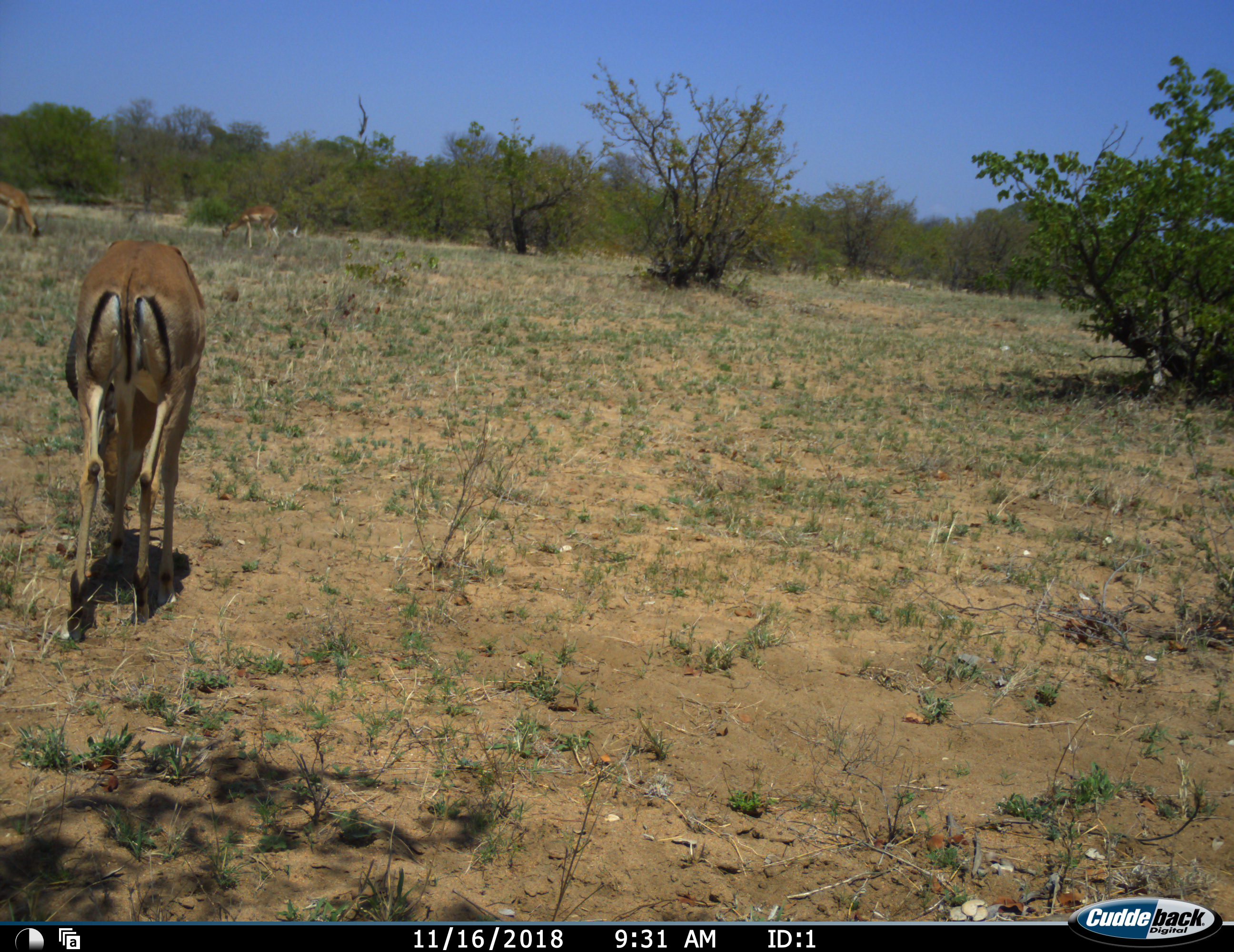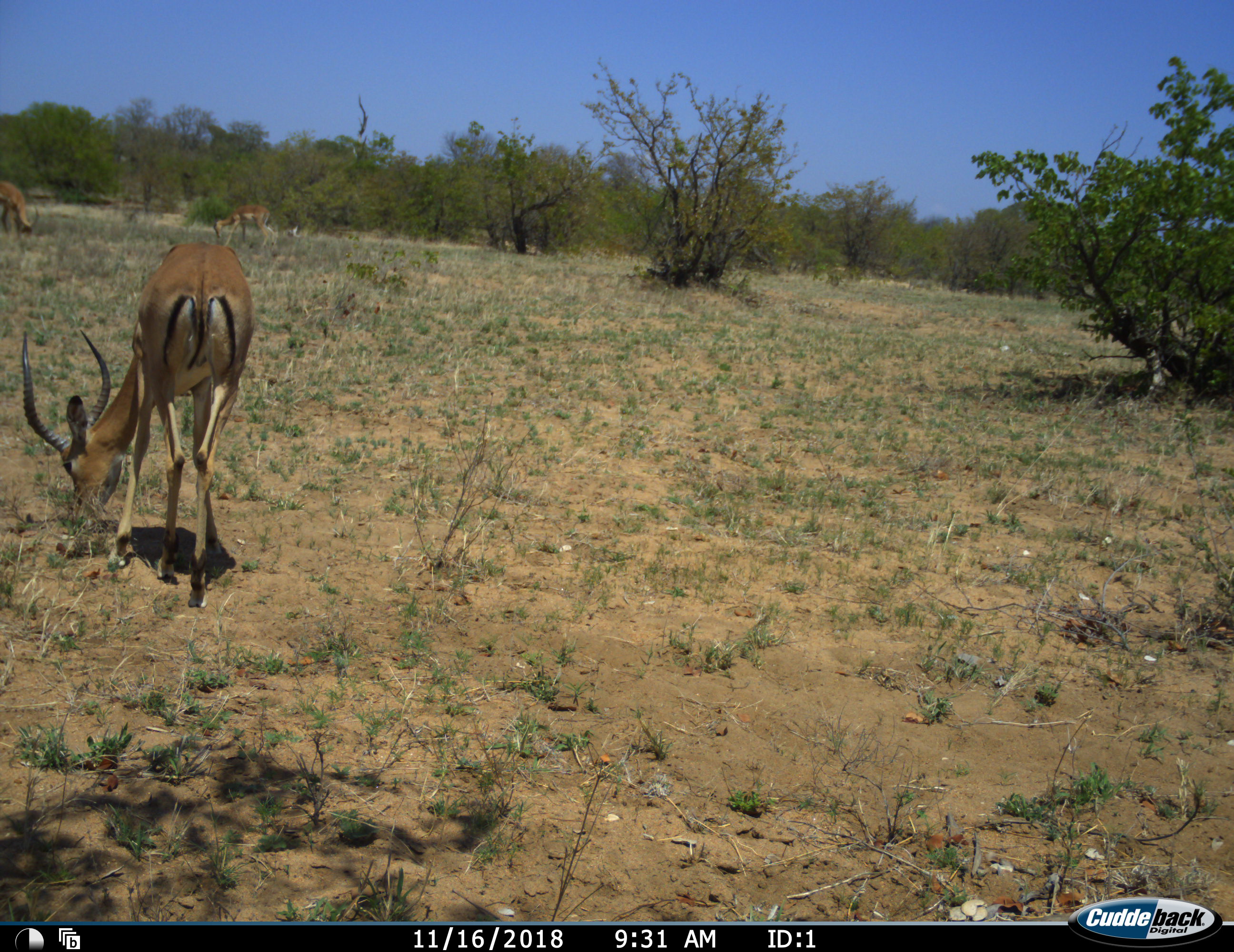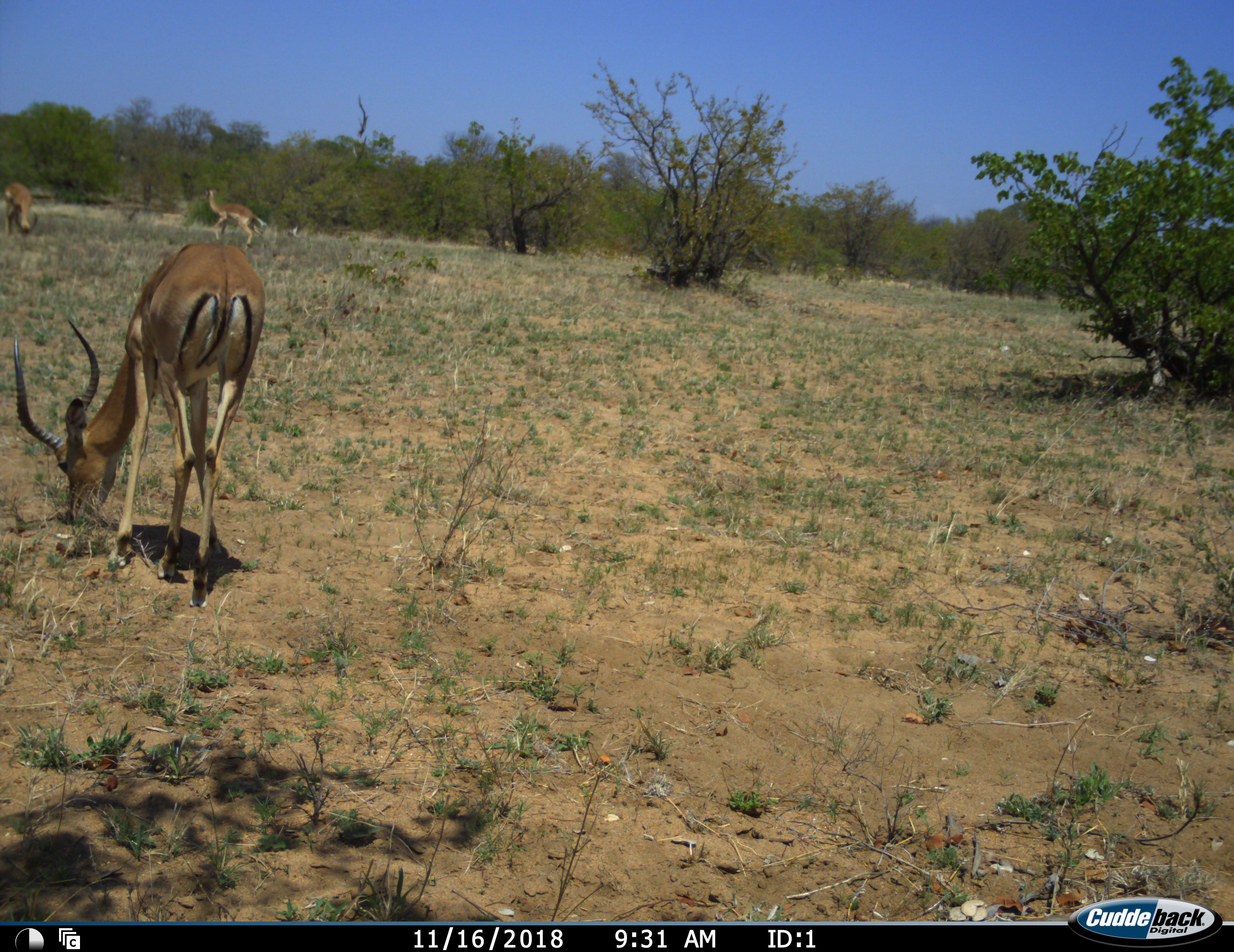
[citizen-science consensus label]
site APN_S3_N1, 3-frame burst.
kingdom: Animalia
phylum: Chordata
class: Mammalia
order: Artiodactyla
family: Bovidae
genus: Aepyceros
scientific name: Aepyceros melampus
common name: impala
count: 3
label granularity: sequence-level